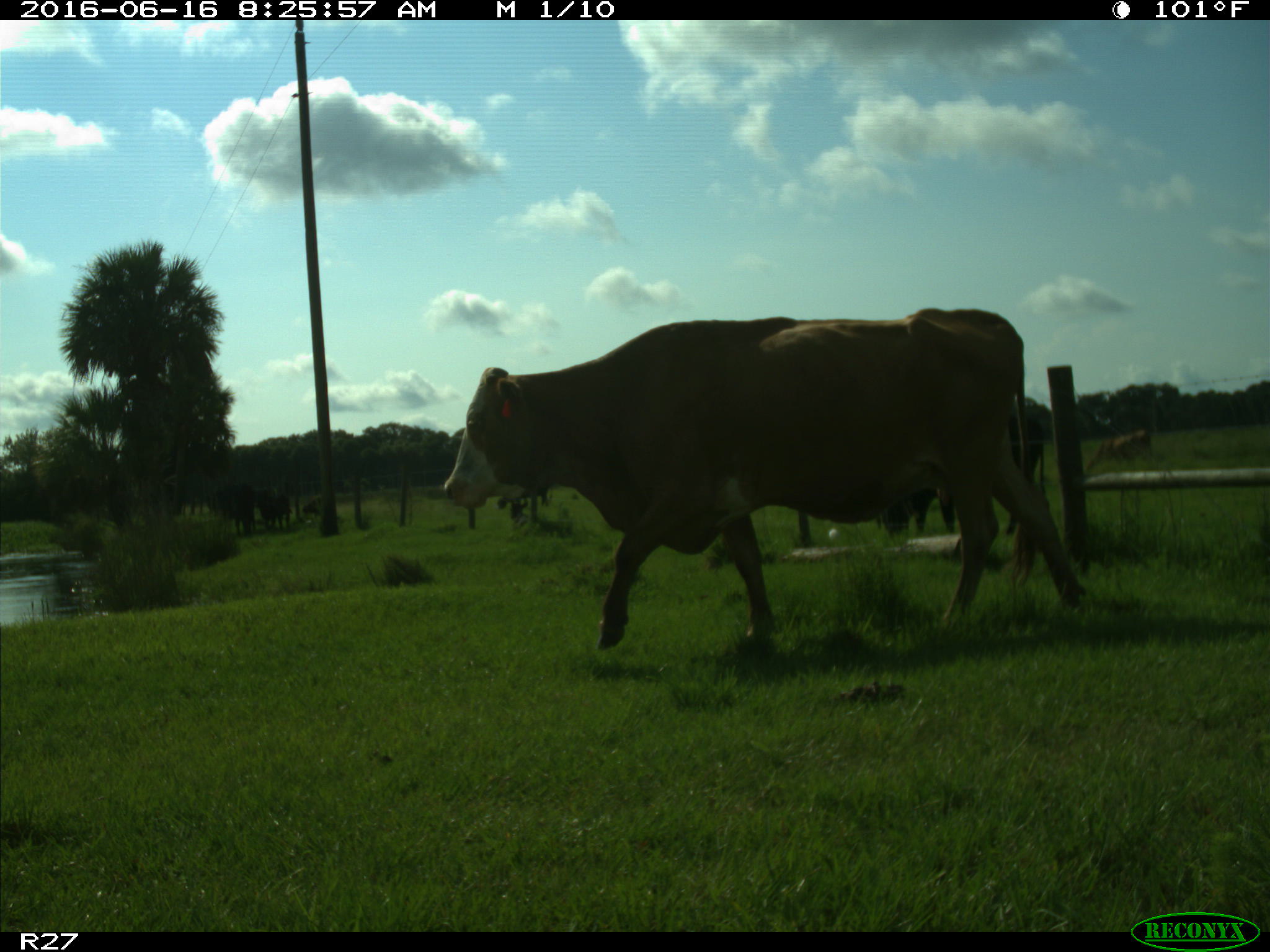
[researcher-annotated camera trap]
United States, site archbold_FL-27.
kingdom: Animalia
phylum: Chordata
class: Mammalia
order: Artiodactyla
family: Bovidae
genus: Bos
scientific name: Bos taurus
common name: domestic cow